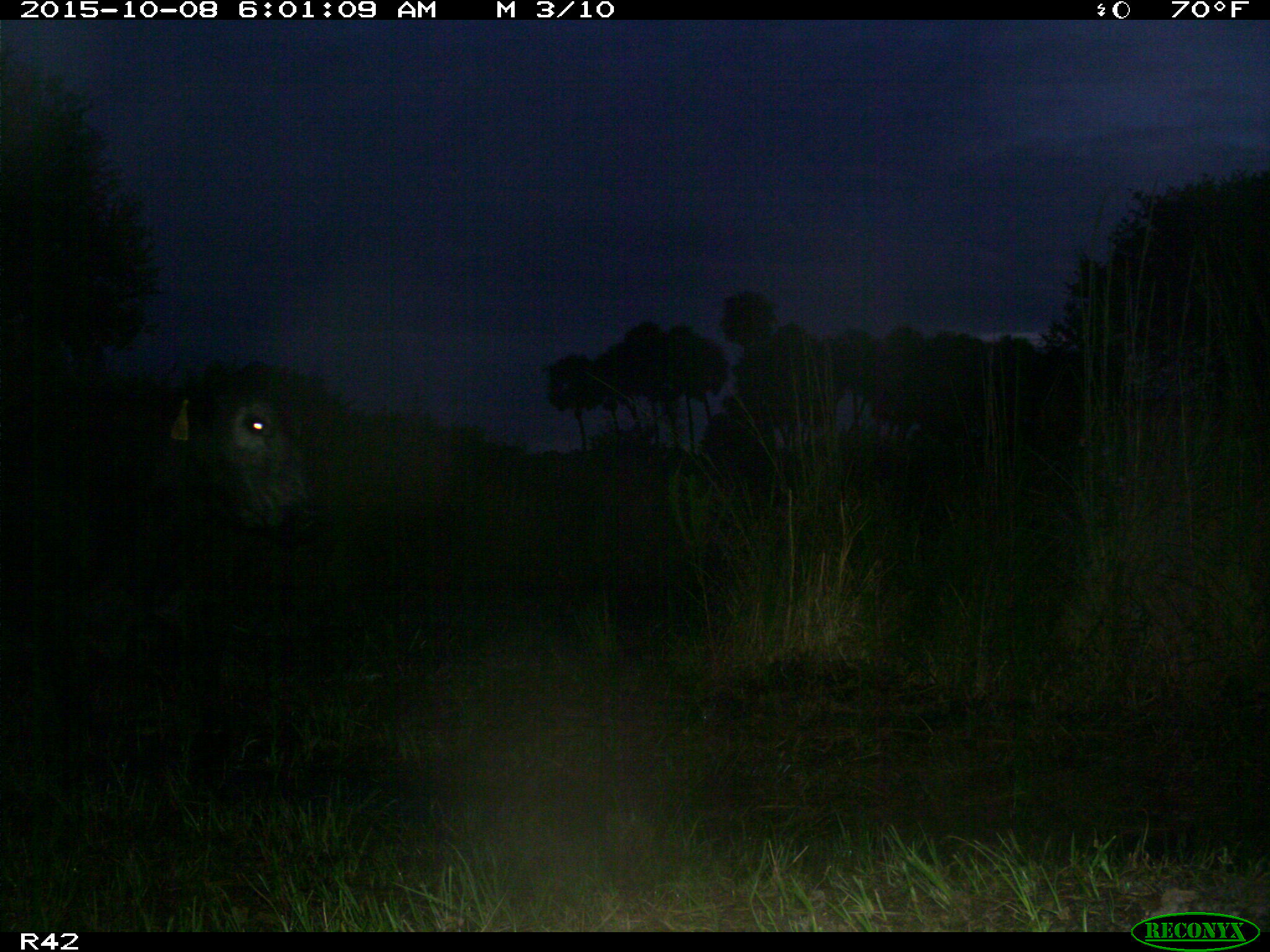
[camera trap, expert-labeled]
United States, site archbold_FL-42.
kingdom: Animalia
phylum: Chordata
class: Mammalia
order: Artiodactyla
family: Bovidae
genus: Bos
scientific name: Bos taurus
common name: domestic cow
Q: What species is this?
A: Bos taurus (domestic cow).